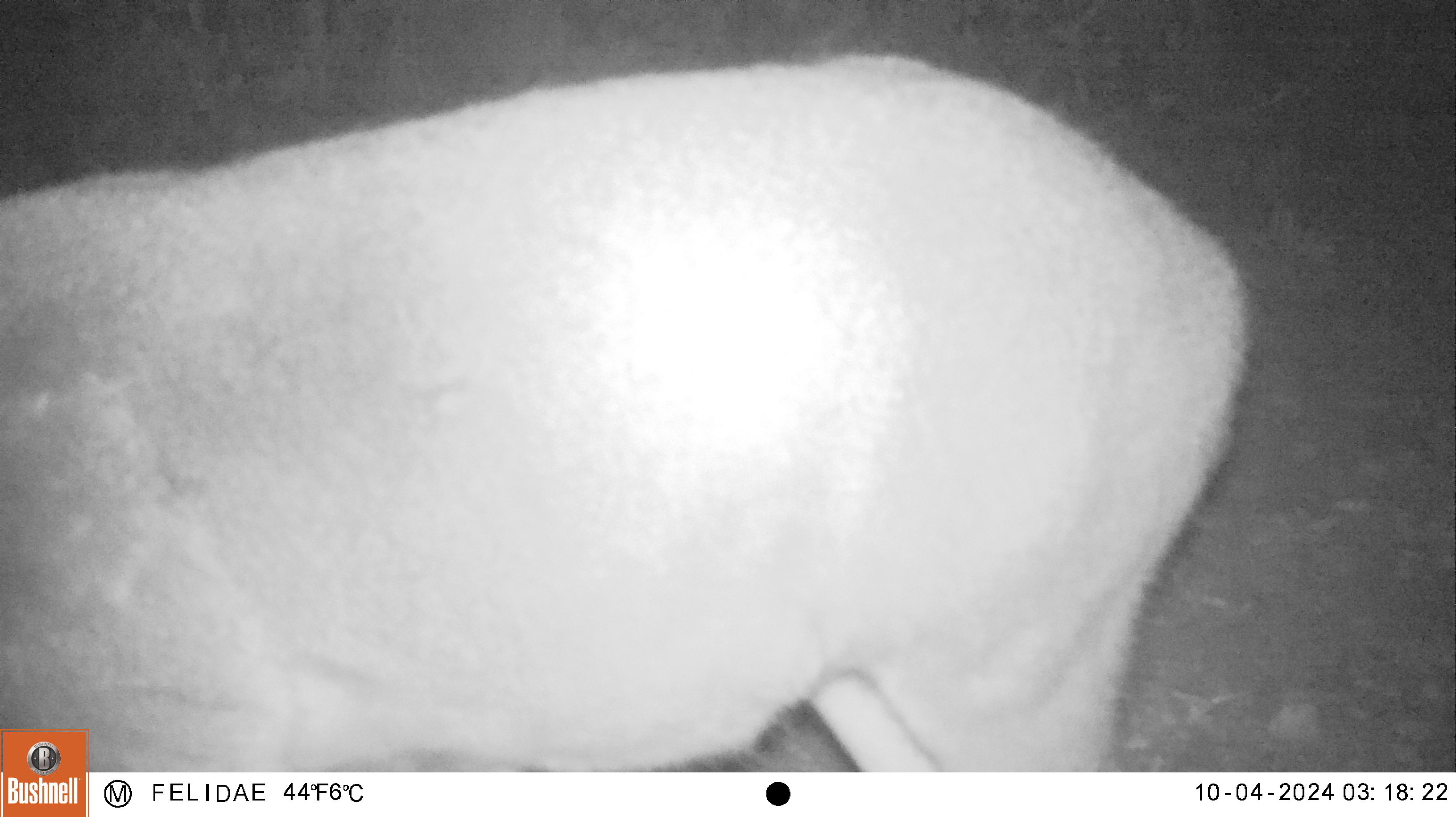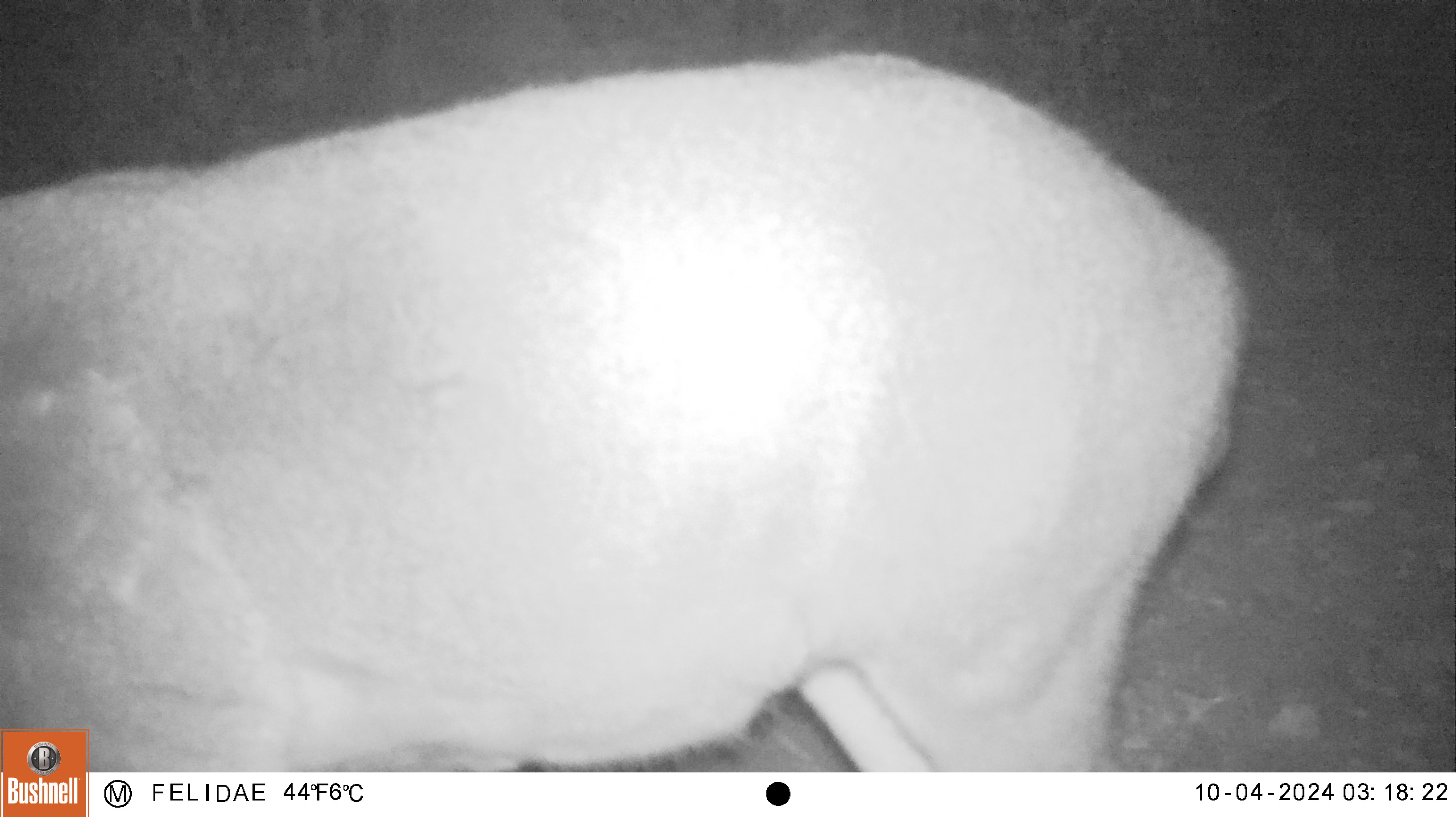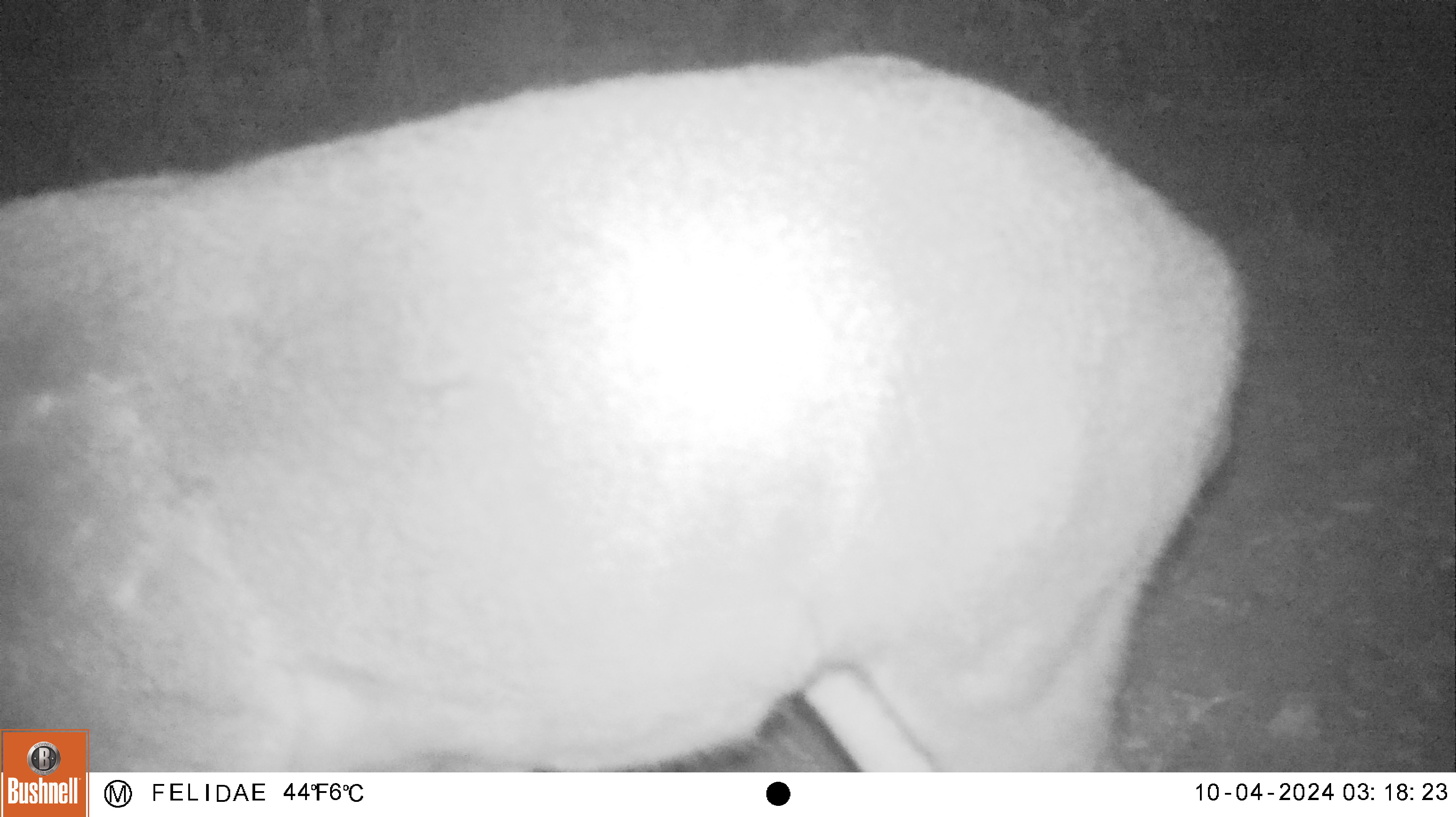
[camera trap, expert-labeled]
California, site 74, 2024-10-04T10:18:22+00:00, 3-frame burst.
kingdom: Animalia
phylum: Chordata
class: Mammalia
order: Artiodactyla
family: Cervidae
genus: Odocoileus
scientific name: Odocoileus hemionus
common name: mule deer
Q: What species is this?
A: Mule deer (Odocoileus hemionus).